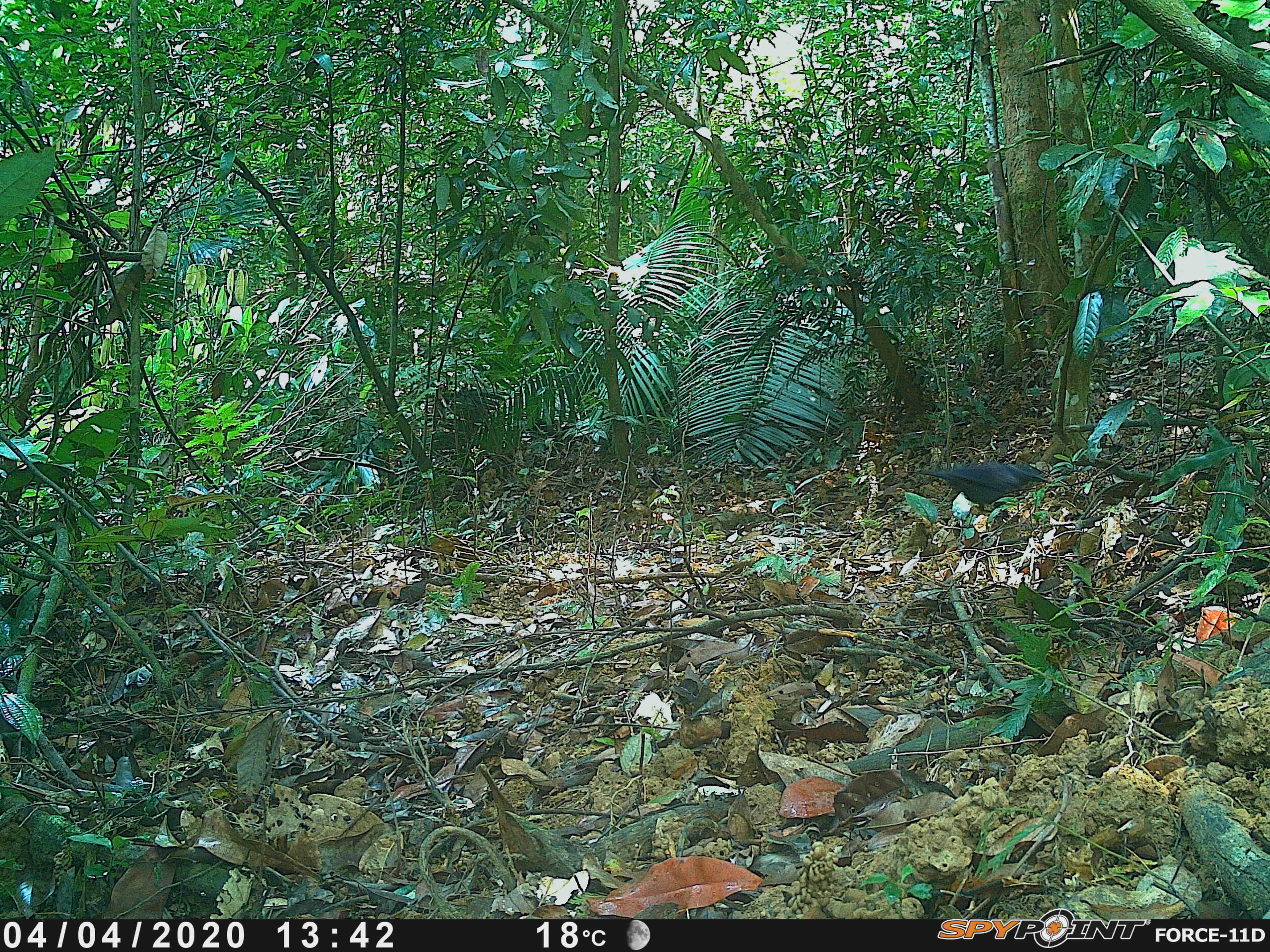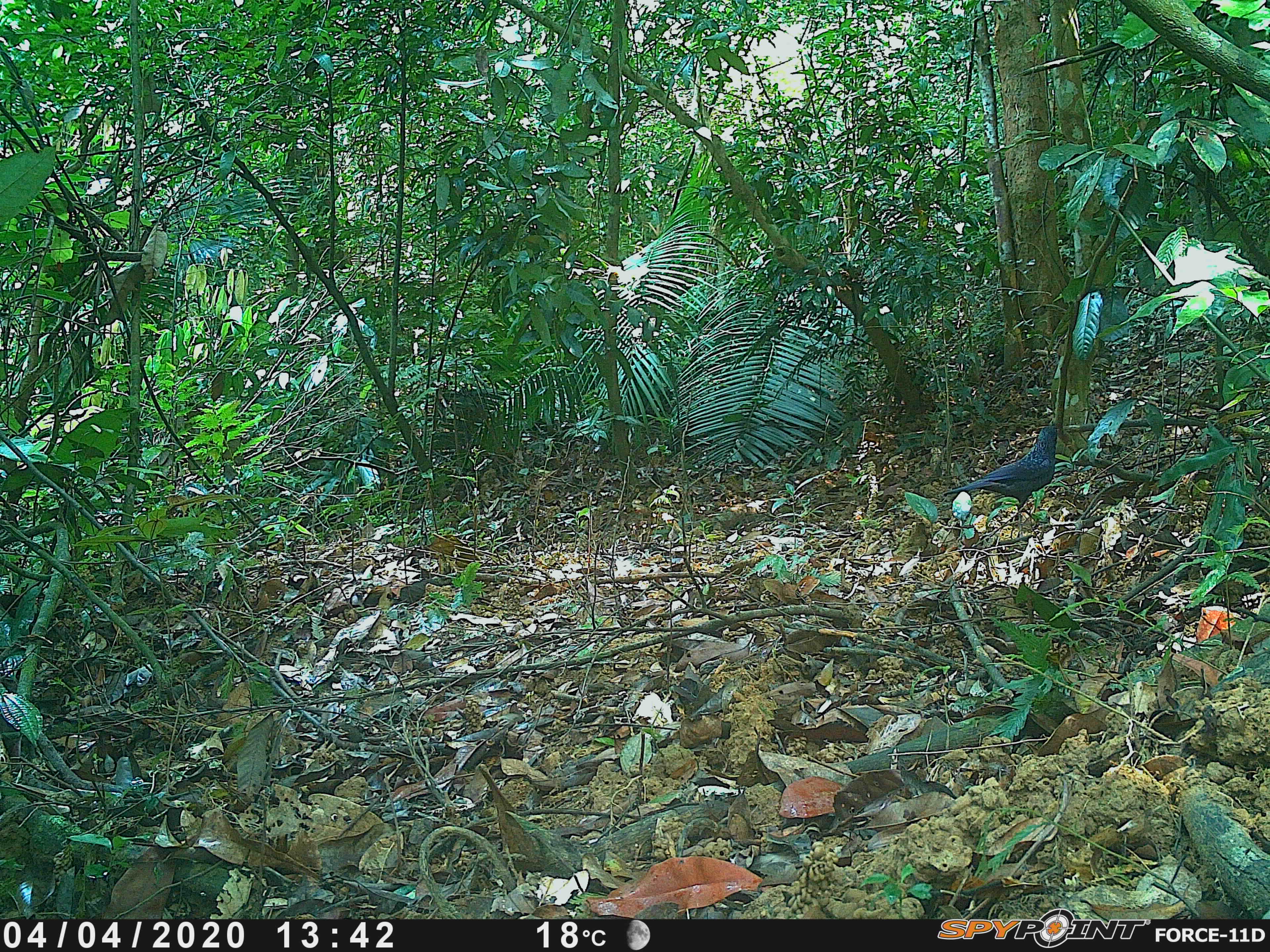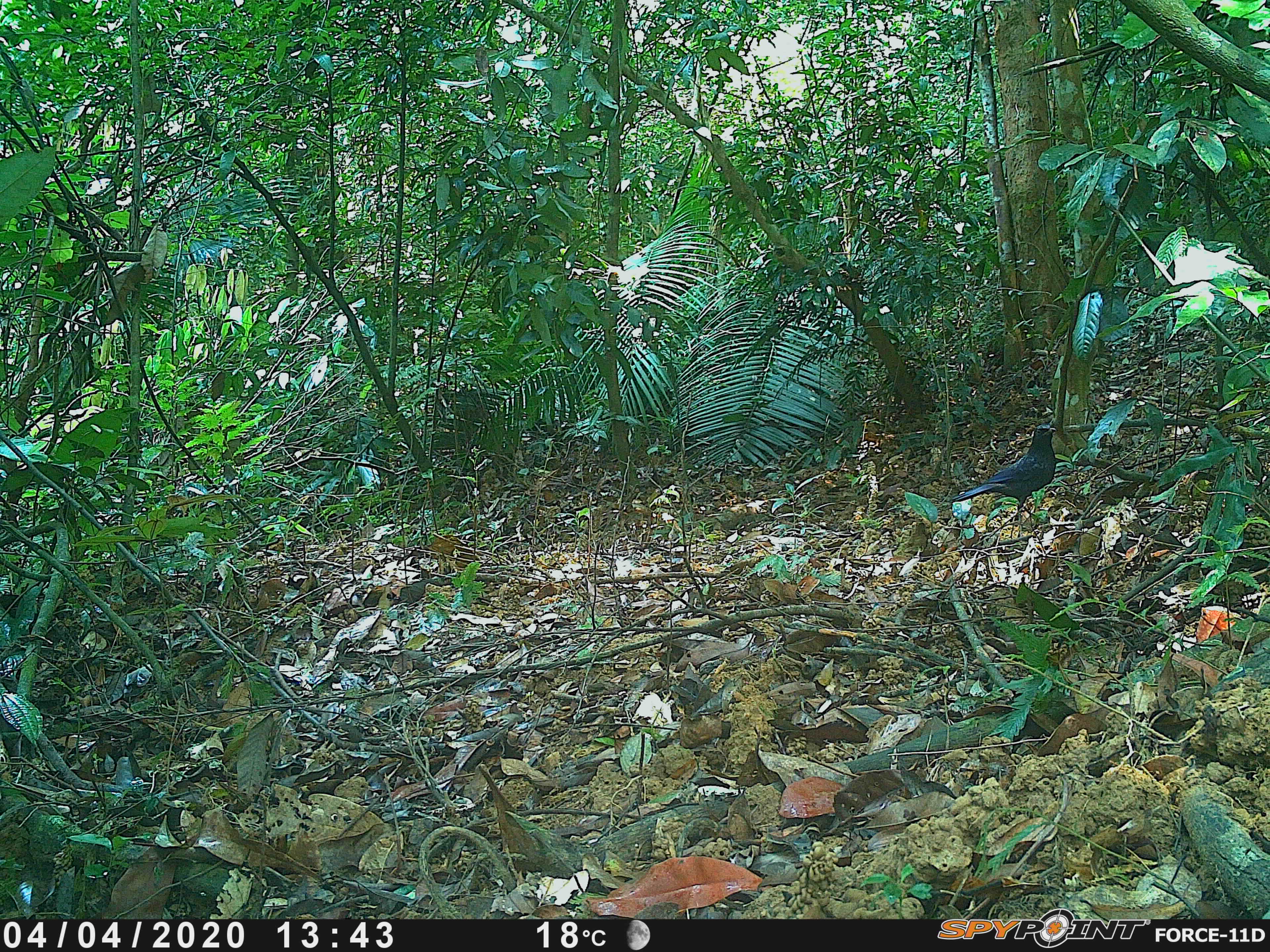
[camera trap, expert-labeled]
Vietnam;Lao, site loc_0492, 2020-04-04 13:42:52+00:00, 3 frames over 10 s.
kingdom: Animalia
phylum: Chordata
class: Aves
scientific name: Aves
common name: bird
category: unidentified bird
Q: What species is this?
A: Unidentified bird (bird) (Aves).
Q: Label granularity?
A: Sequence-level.